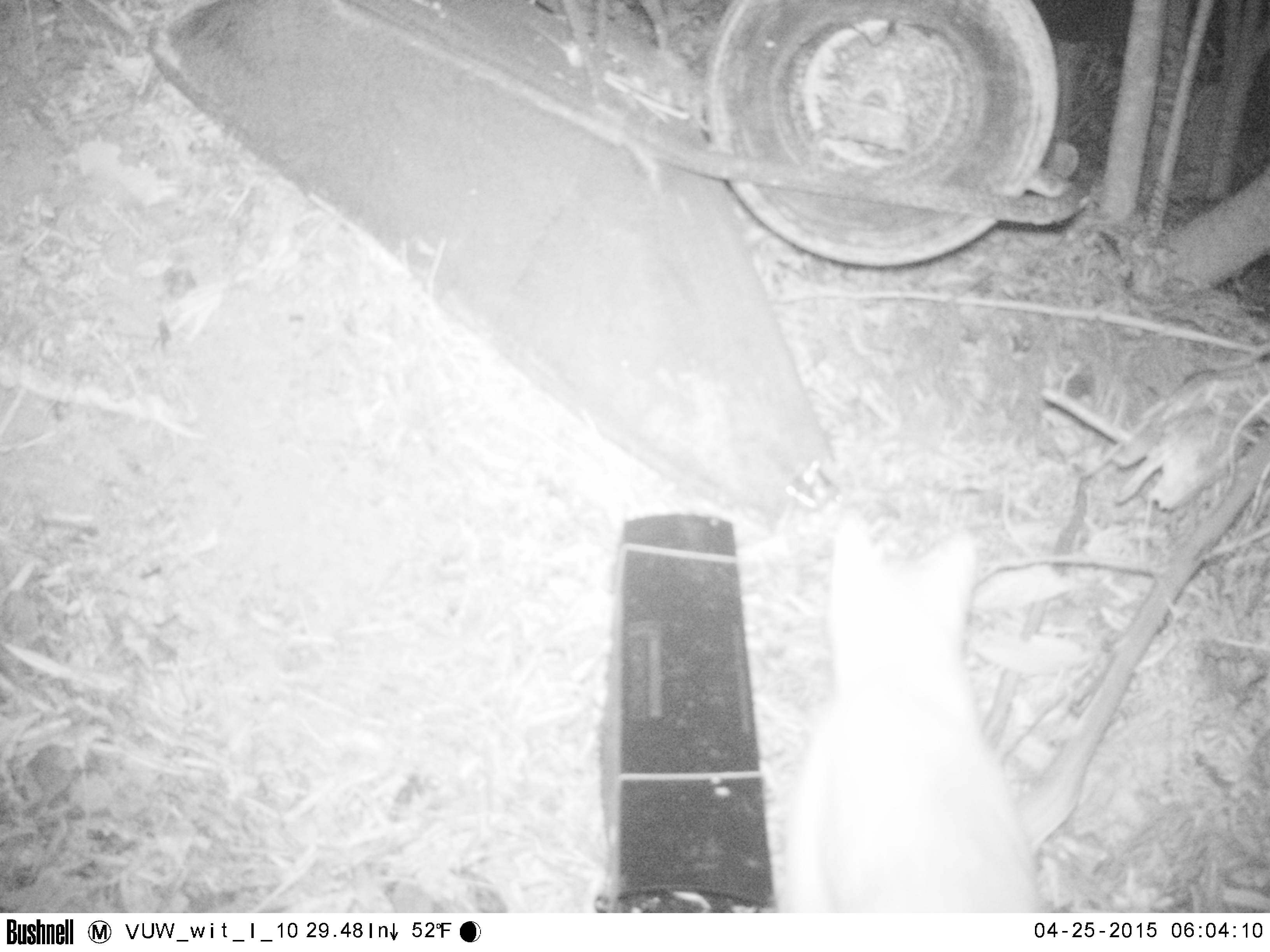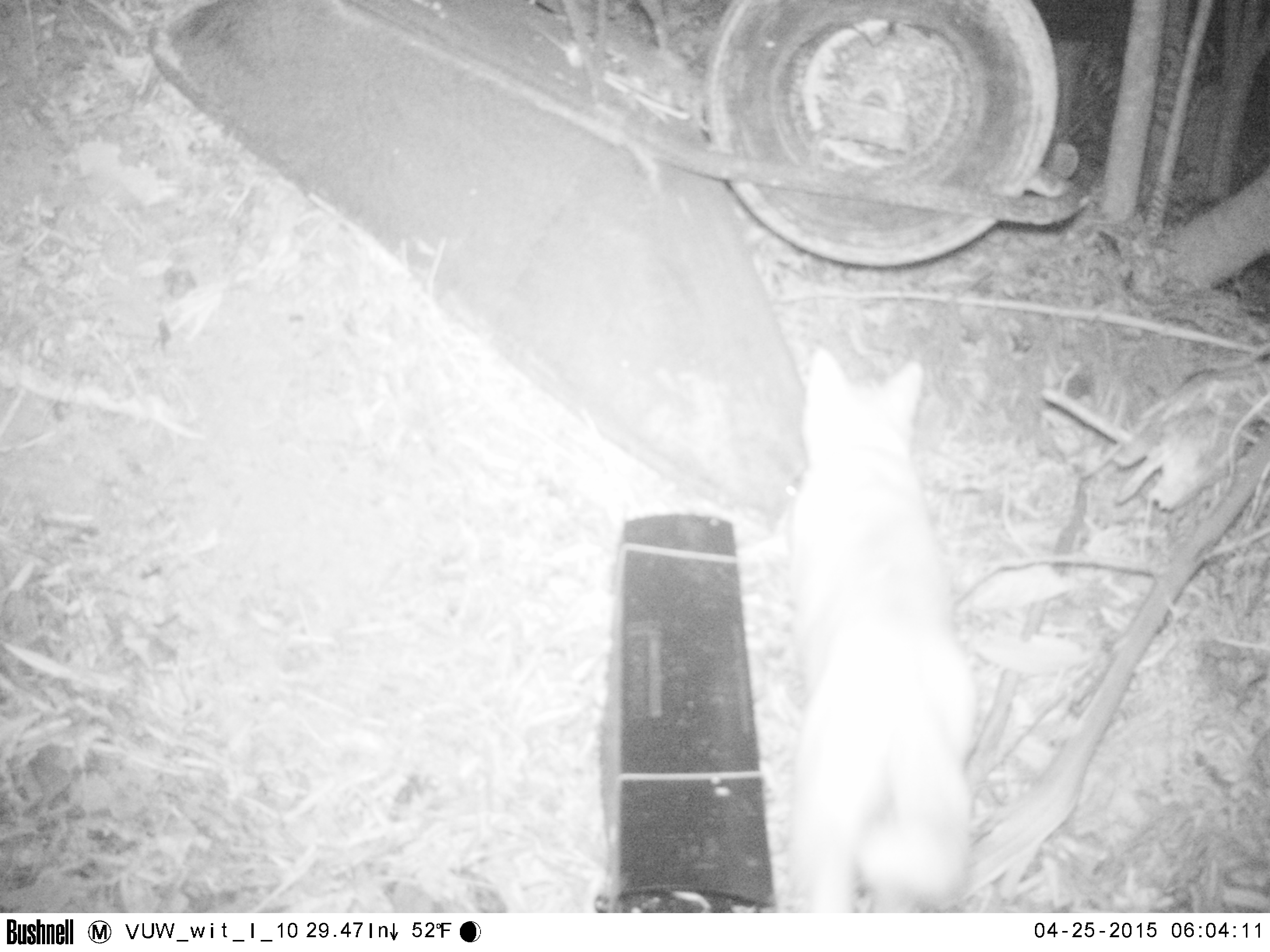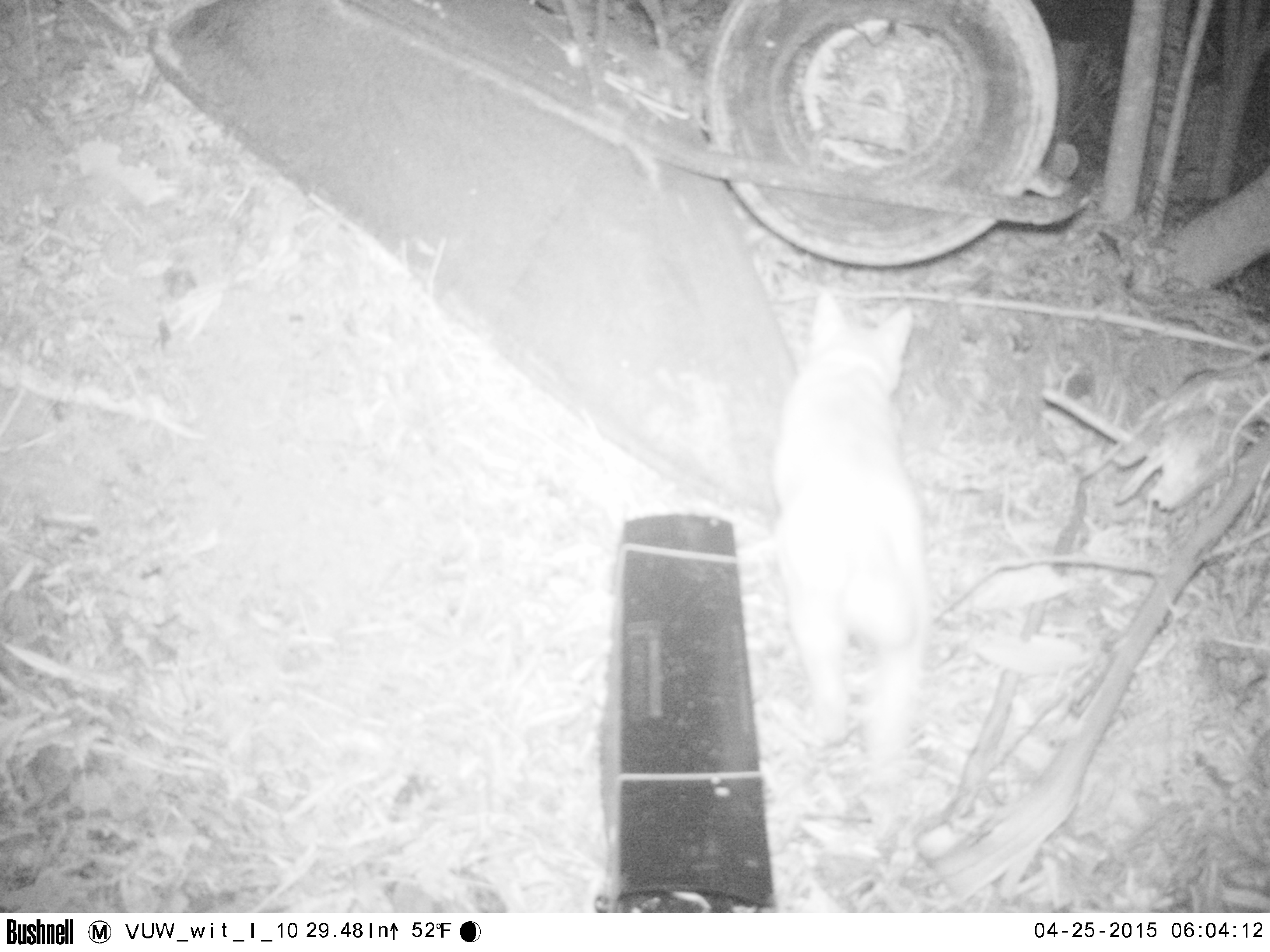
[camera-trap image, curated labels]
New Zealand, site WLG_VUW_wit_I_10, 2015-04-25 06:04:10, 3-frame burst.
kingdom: Animalia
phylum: Chordata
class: Mammalia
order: Carnivora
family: Felidae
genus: Felis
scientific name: Felis catus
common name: domestic cat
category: cat